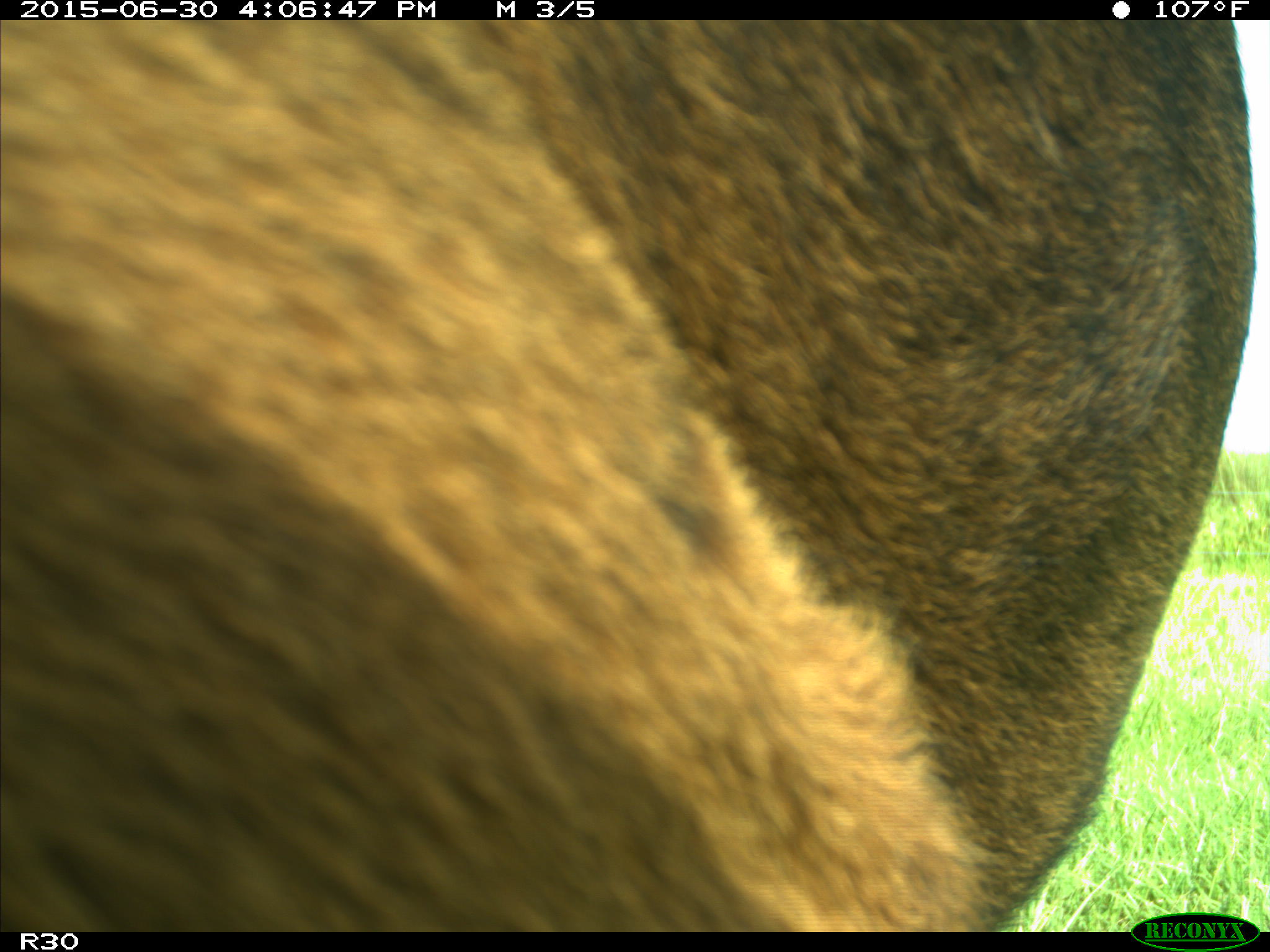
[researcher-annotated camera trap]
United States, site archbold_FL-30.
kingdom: Animalia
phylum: Chordata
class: Mammalia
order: Artiodactyla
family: Bovidae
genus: Bos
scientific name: Bos taurus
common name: domestic cow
Bos taurus (domestic cow).